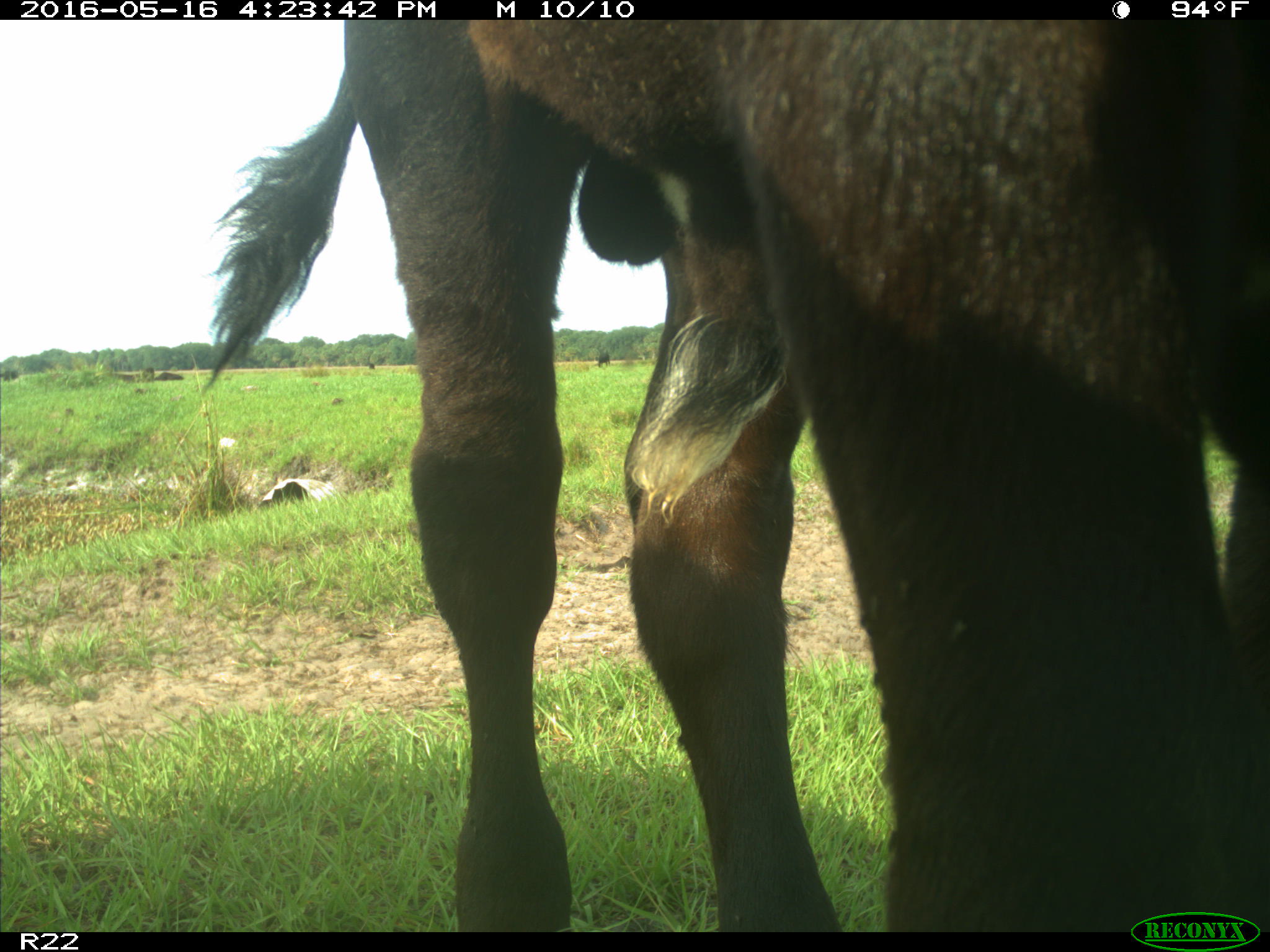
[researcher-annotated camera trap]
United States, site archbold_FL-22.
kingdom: Animalia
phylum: Chordata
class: Mammalia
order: Artiodactyla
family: Bovidae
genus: Bos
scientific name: Bos taurus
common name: domestic cow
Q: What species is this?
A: Bos taurus (domestic cow).